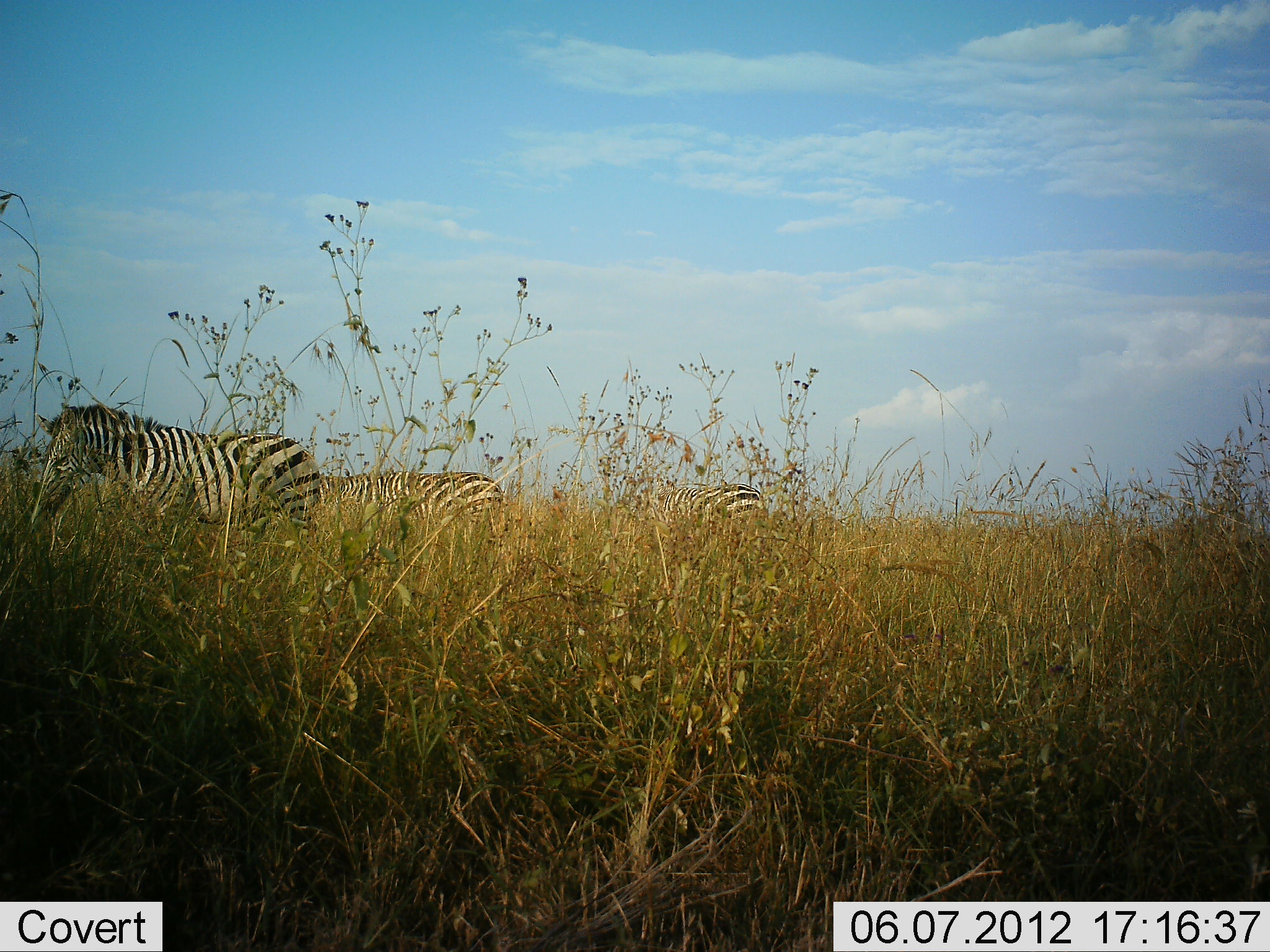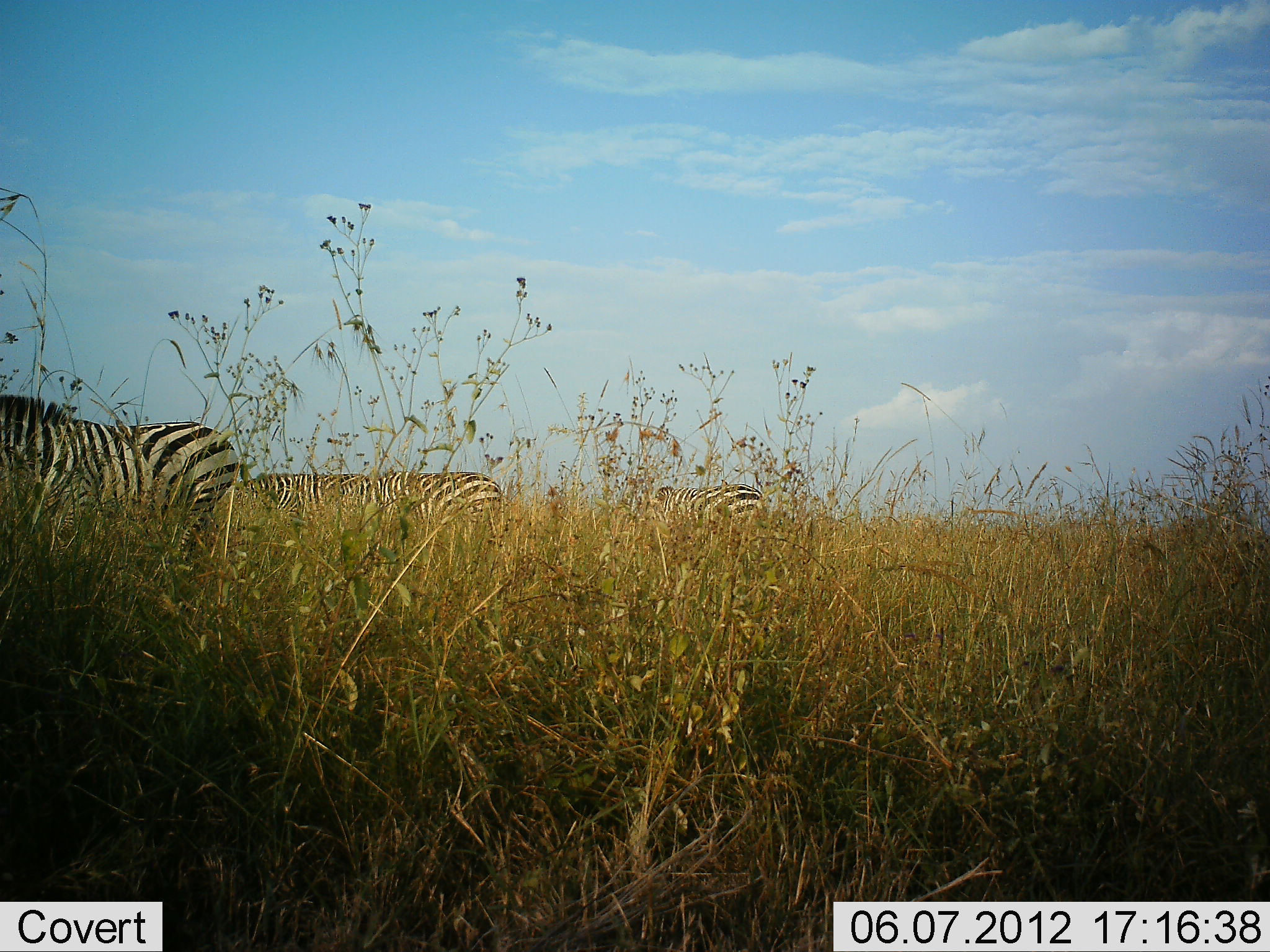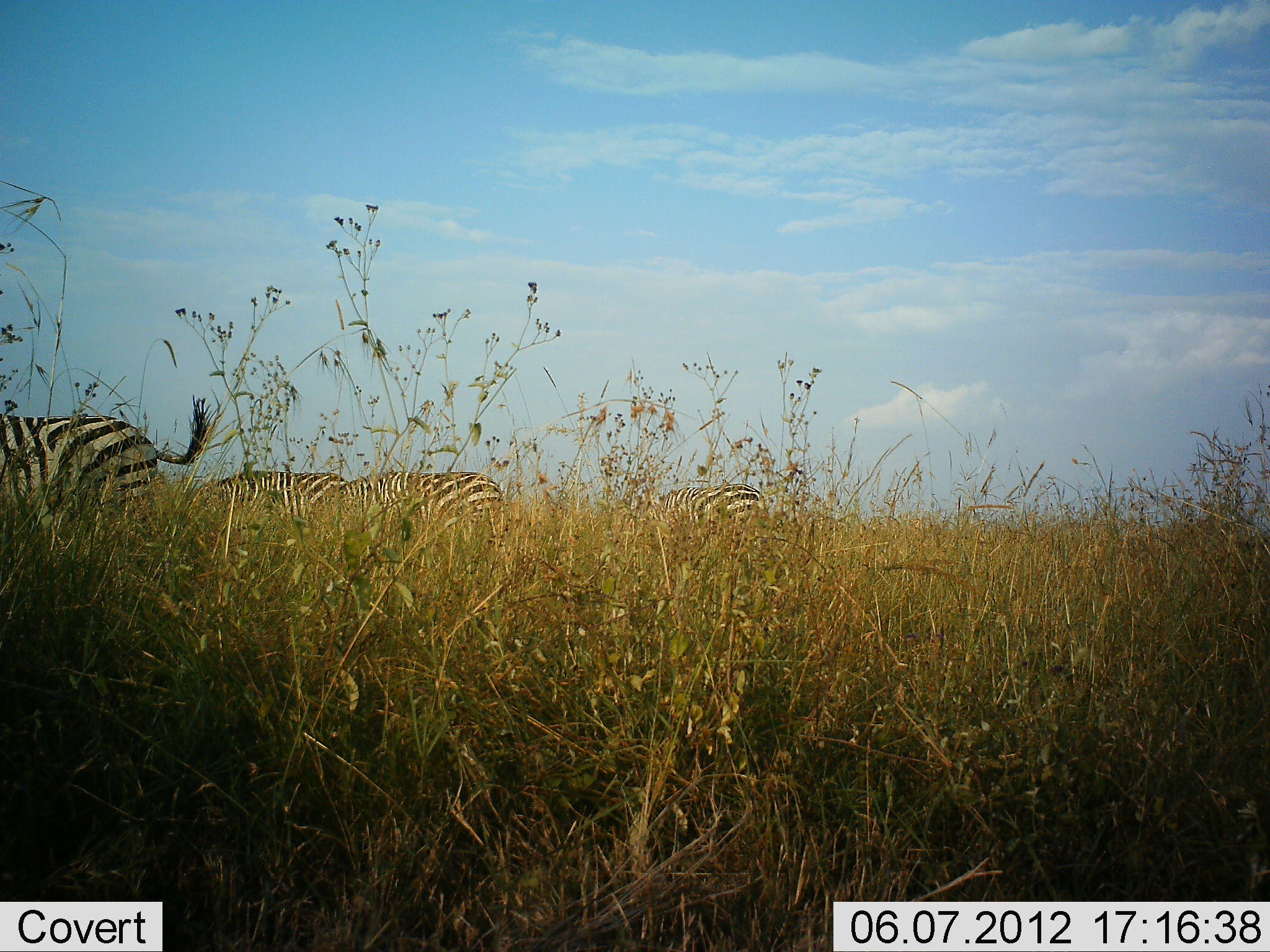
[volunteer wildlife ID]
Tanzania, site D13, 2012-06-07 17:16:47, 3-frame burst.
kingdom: Animalia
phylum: Chordata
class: Mammalia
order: Perissodactyla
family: Equidae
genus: Equus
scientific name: Equus quagga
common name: plains zebra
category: zebra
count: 4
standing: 50%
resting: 0%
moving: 90%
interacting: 0%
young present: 0%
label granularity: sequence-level